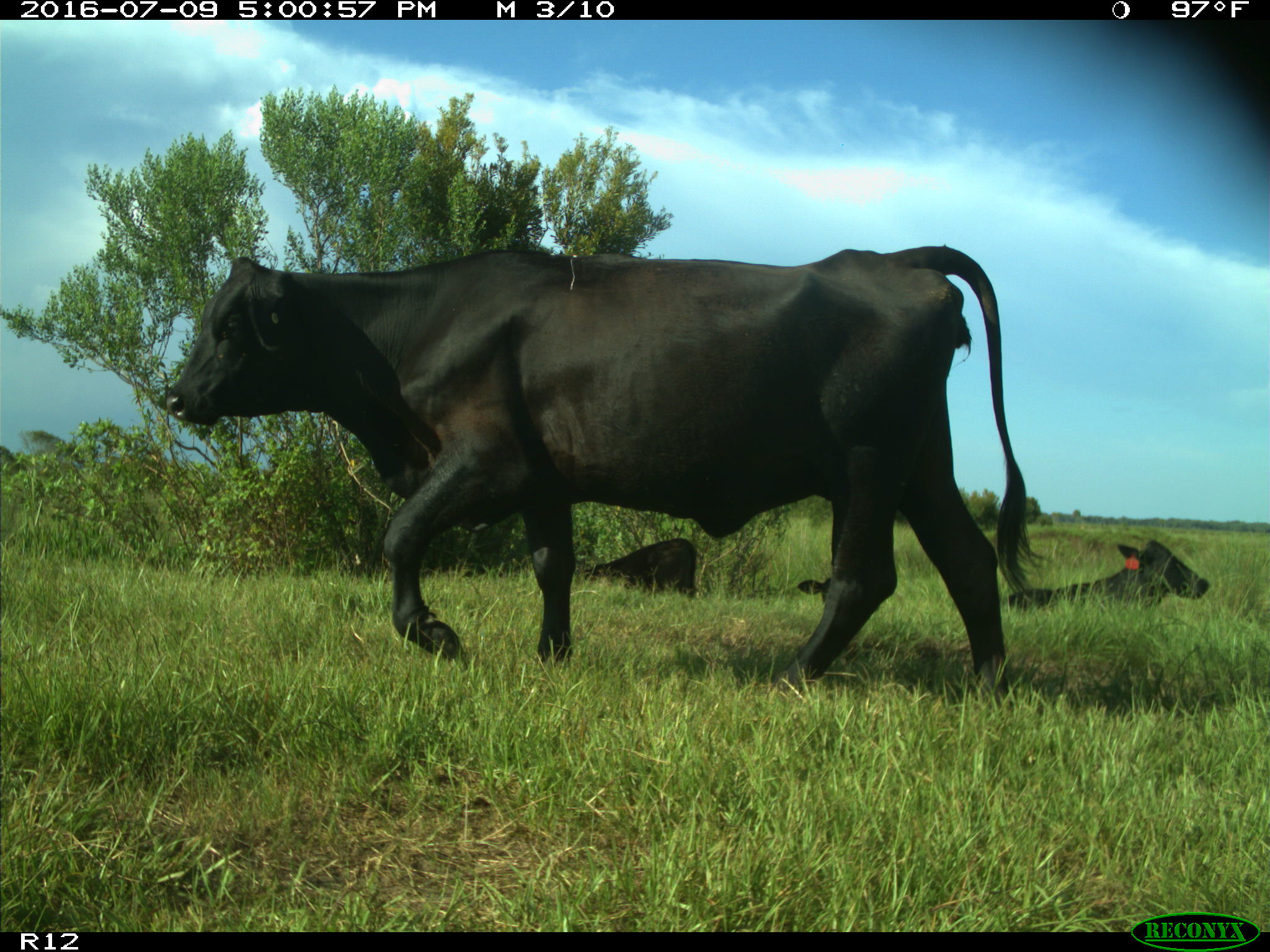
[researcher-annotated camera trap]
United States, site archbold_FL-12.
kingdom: Animalia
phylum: Chordata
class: Mammalia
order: Artiodactyla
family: Bovidae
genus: Bos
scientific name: Bos taurus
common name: domestic cow